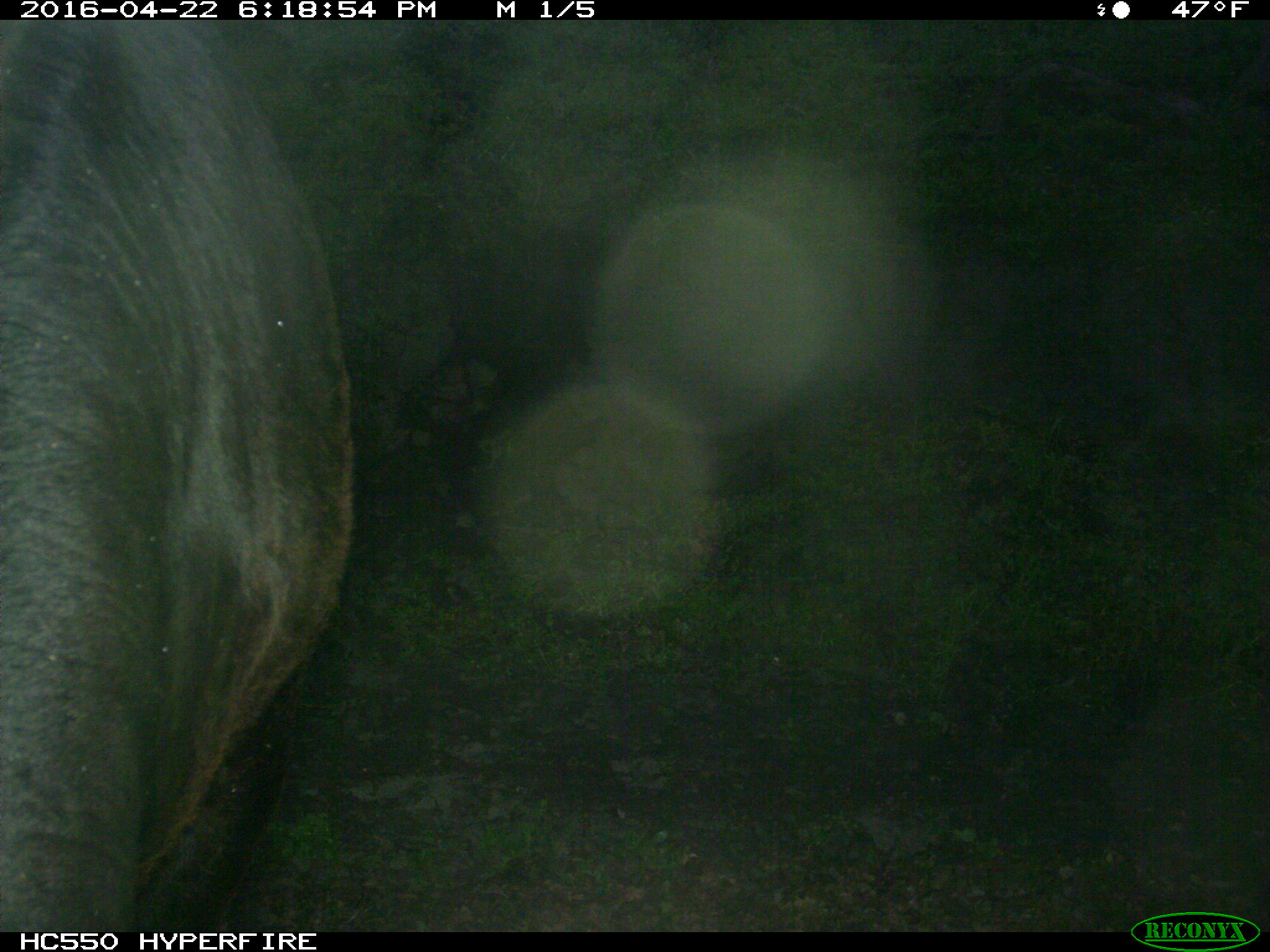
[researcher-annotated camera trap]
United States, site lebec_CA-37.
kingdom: Animalia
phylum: Chordata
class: Mammalia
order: Artiodactyla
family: Bovidae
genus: Bos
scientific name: Bos taurus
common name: domestic cow